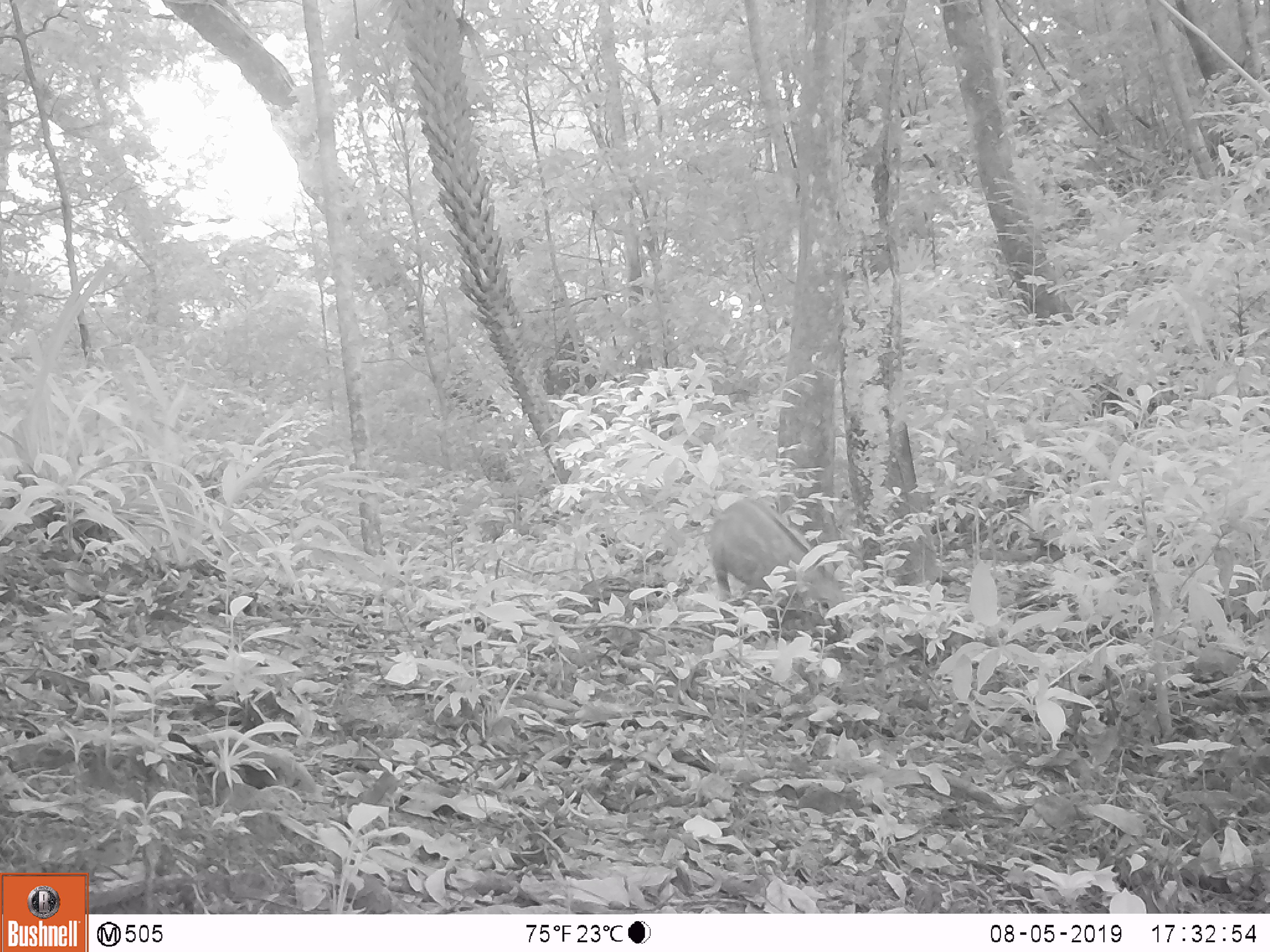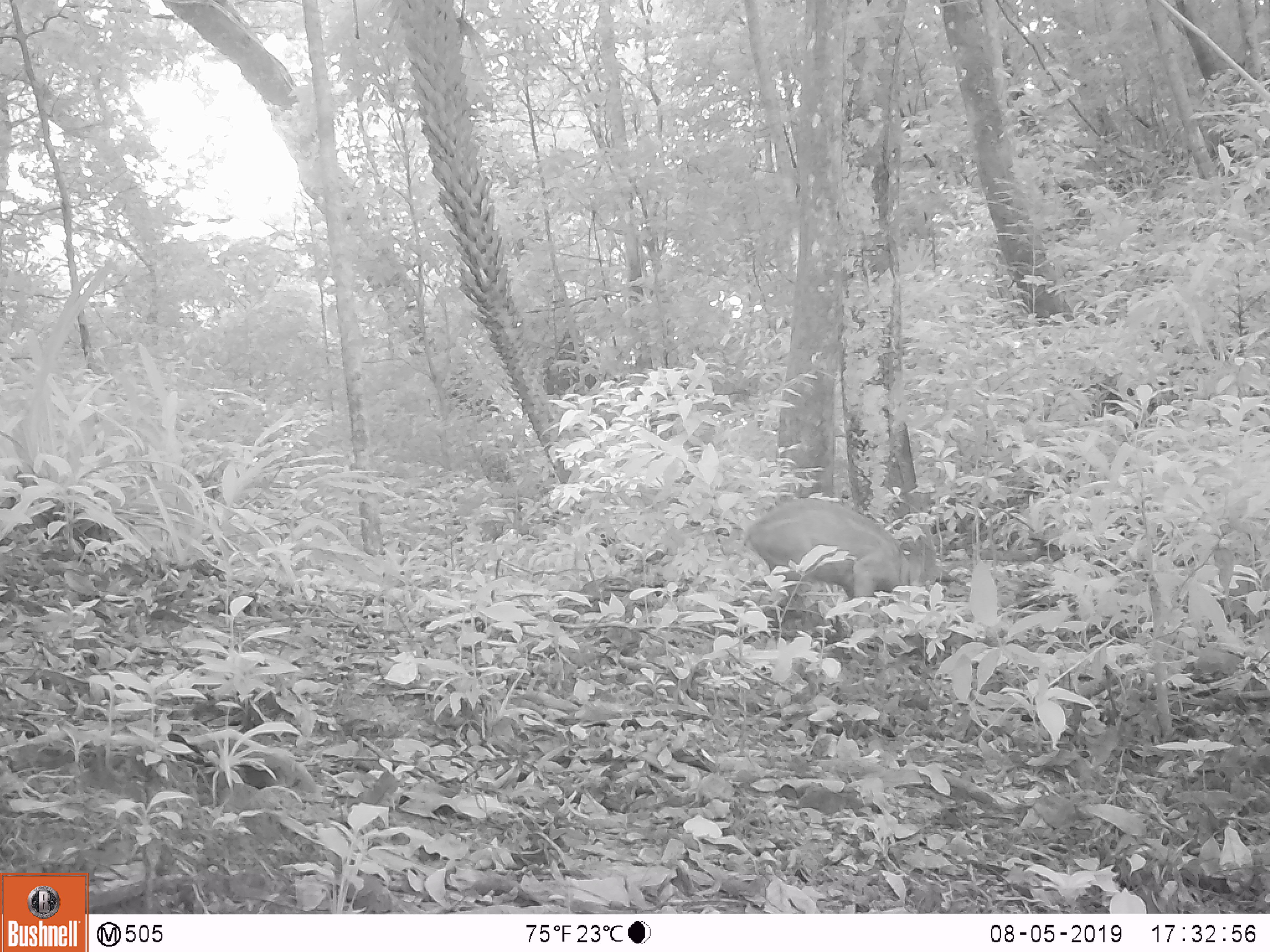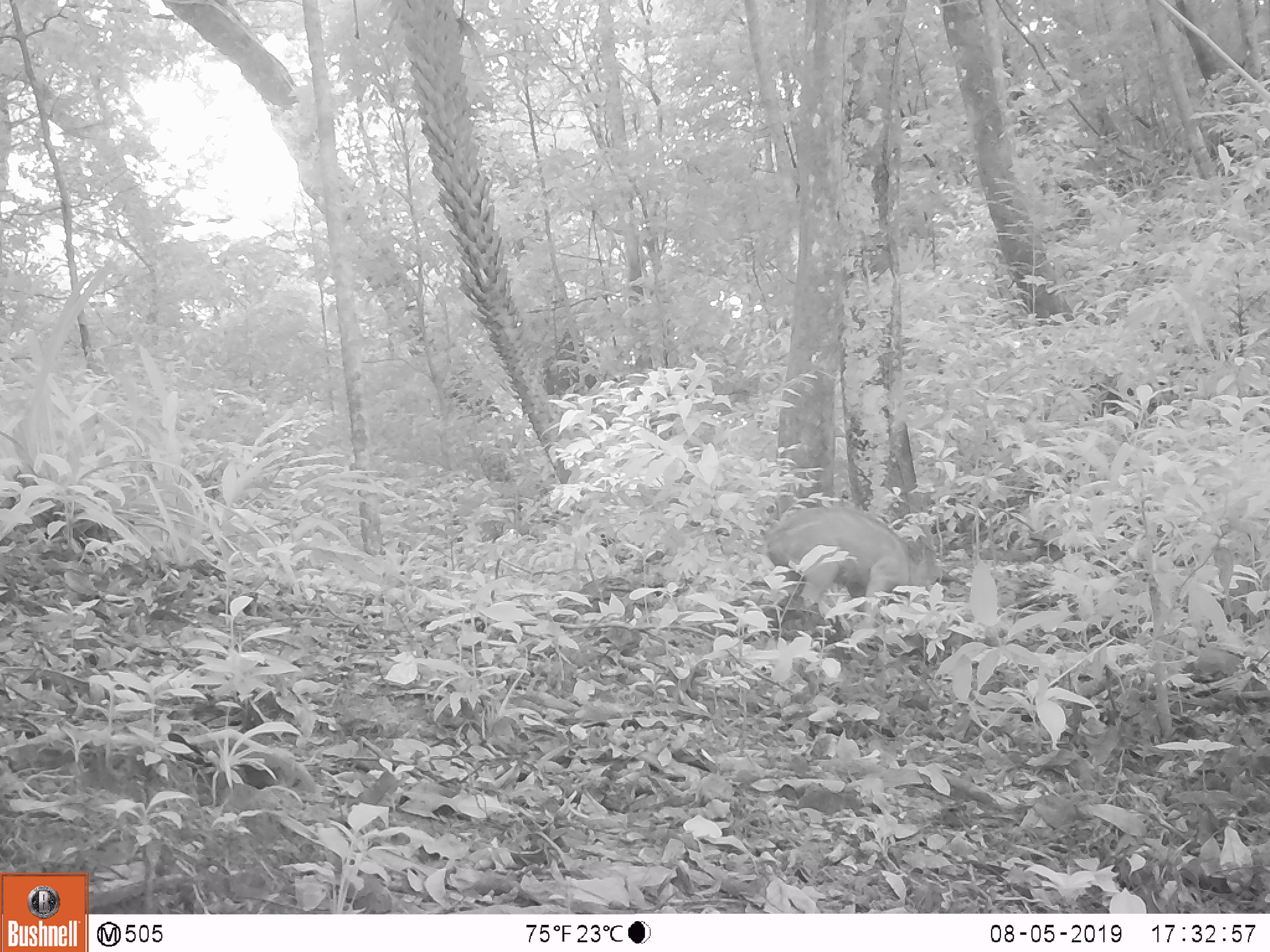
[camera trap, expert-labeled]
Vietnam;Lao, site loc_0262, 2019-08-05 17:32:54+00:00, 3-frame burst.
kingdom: Animalia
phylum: Chordata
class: Mammalia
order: Artiodactyla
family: Suidae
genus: Sus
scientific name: Sus scrofa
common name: eurasian wild pig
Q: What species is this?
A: Eurasian wild pig (Sus scrofa).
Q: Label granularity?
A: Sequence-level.